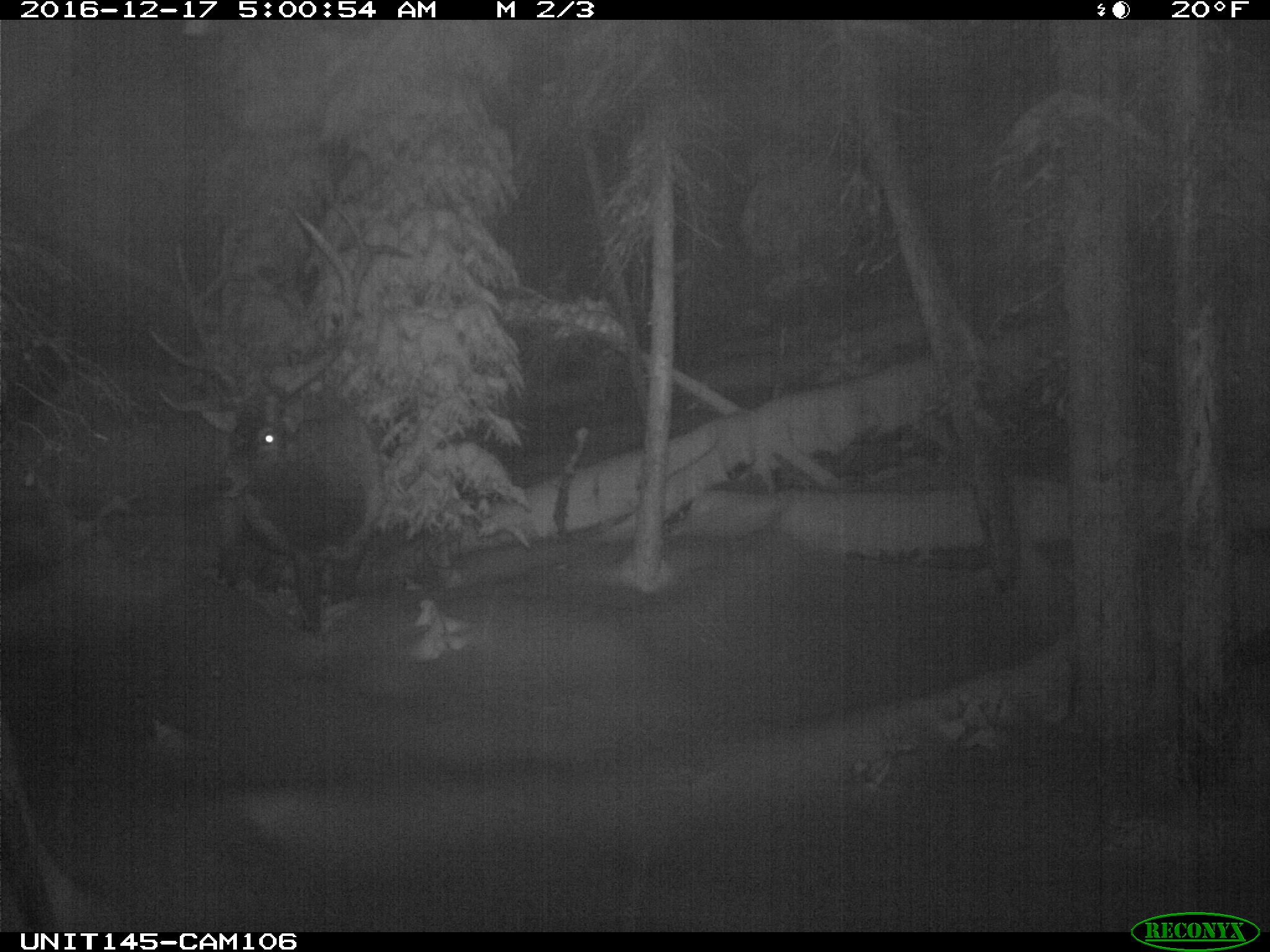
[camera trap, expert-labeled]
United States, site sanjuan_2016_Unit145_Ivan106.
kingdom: Animalia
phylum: Chordata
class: Mammalia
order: Artiodactyla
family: Cervidae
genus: Cervus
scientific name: Cervus elaphus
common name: red deer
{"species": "Cervus elaphus (red deer)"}